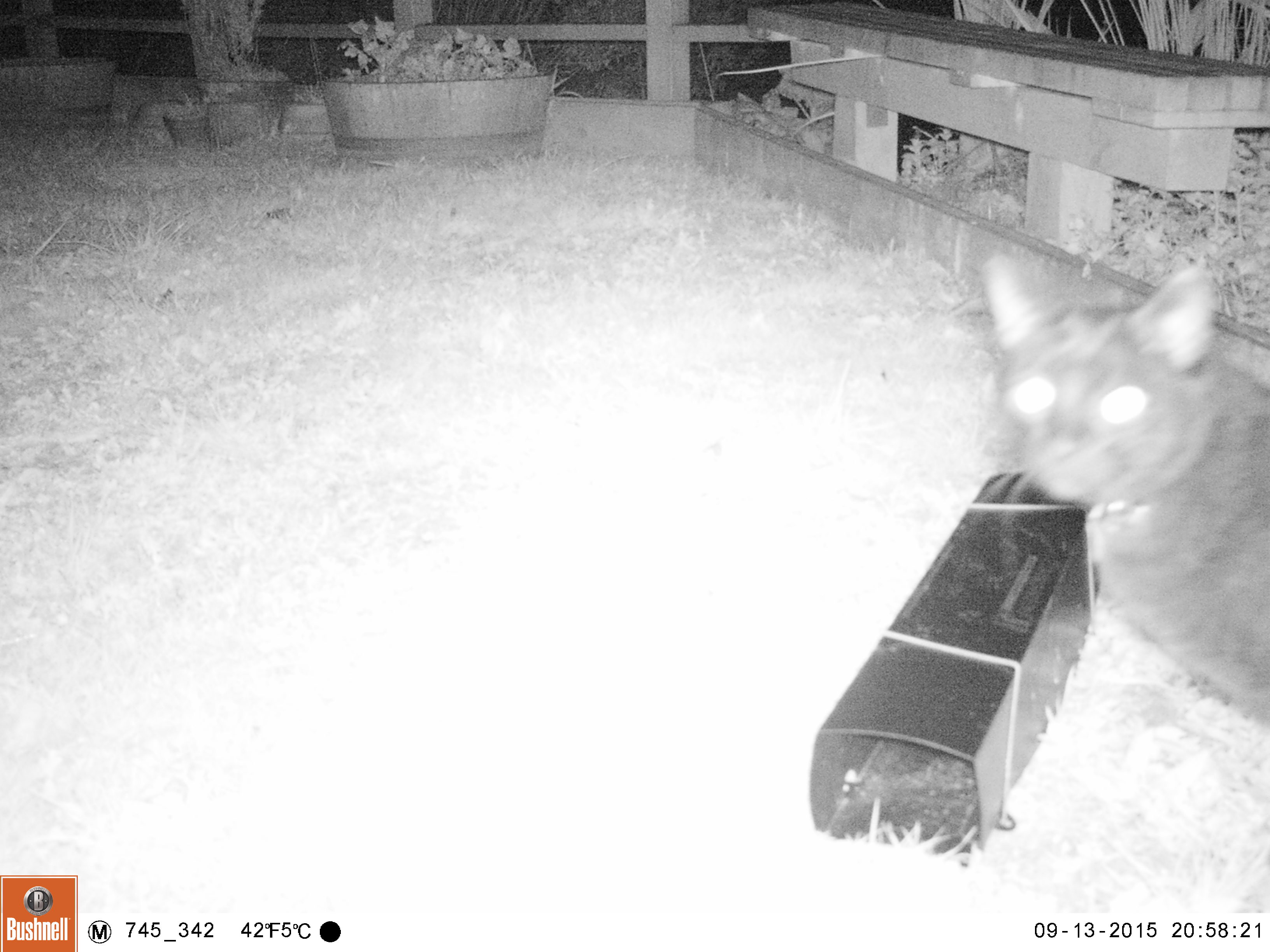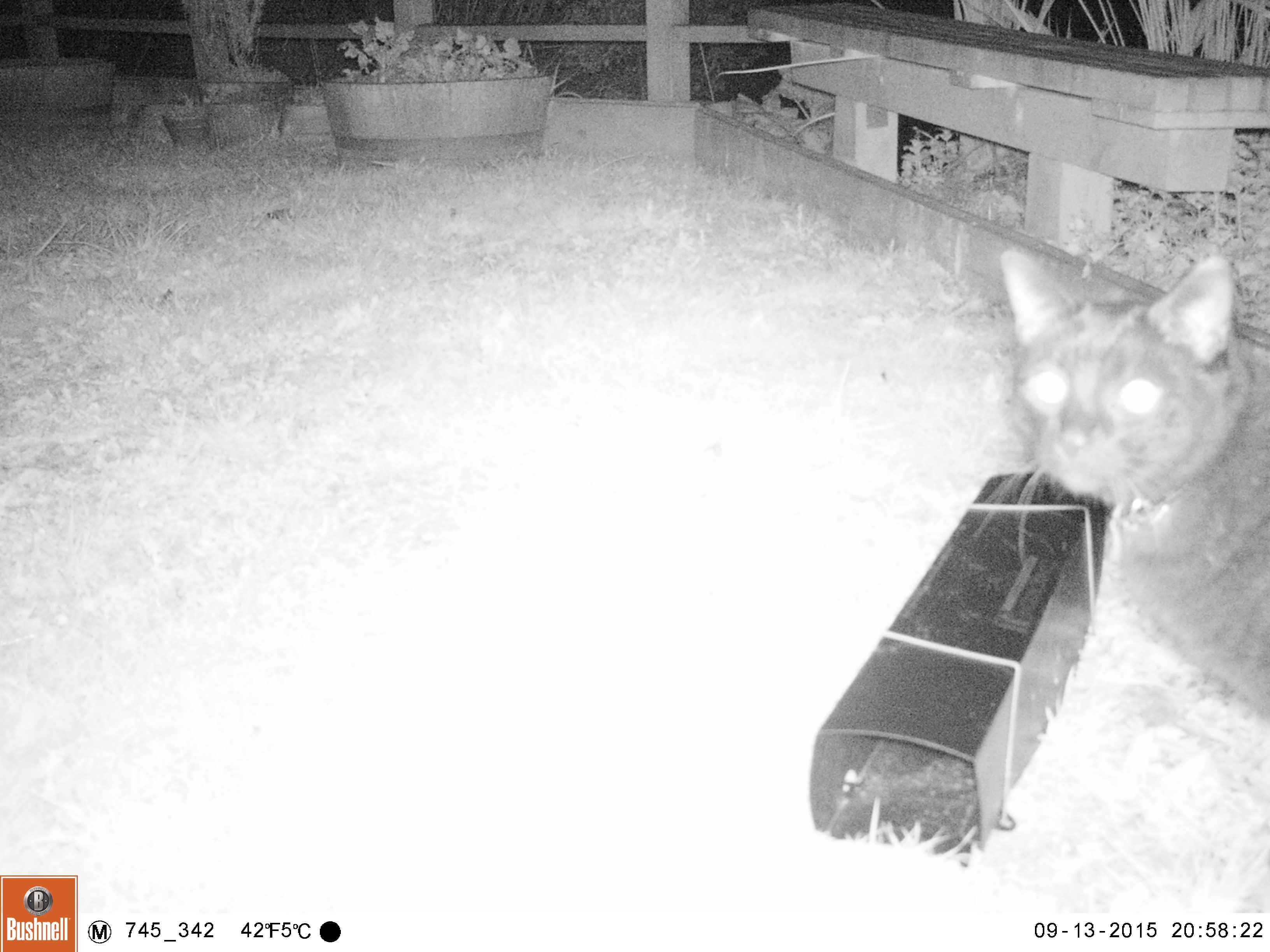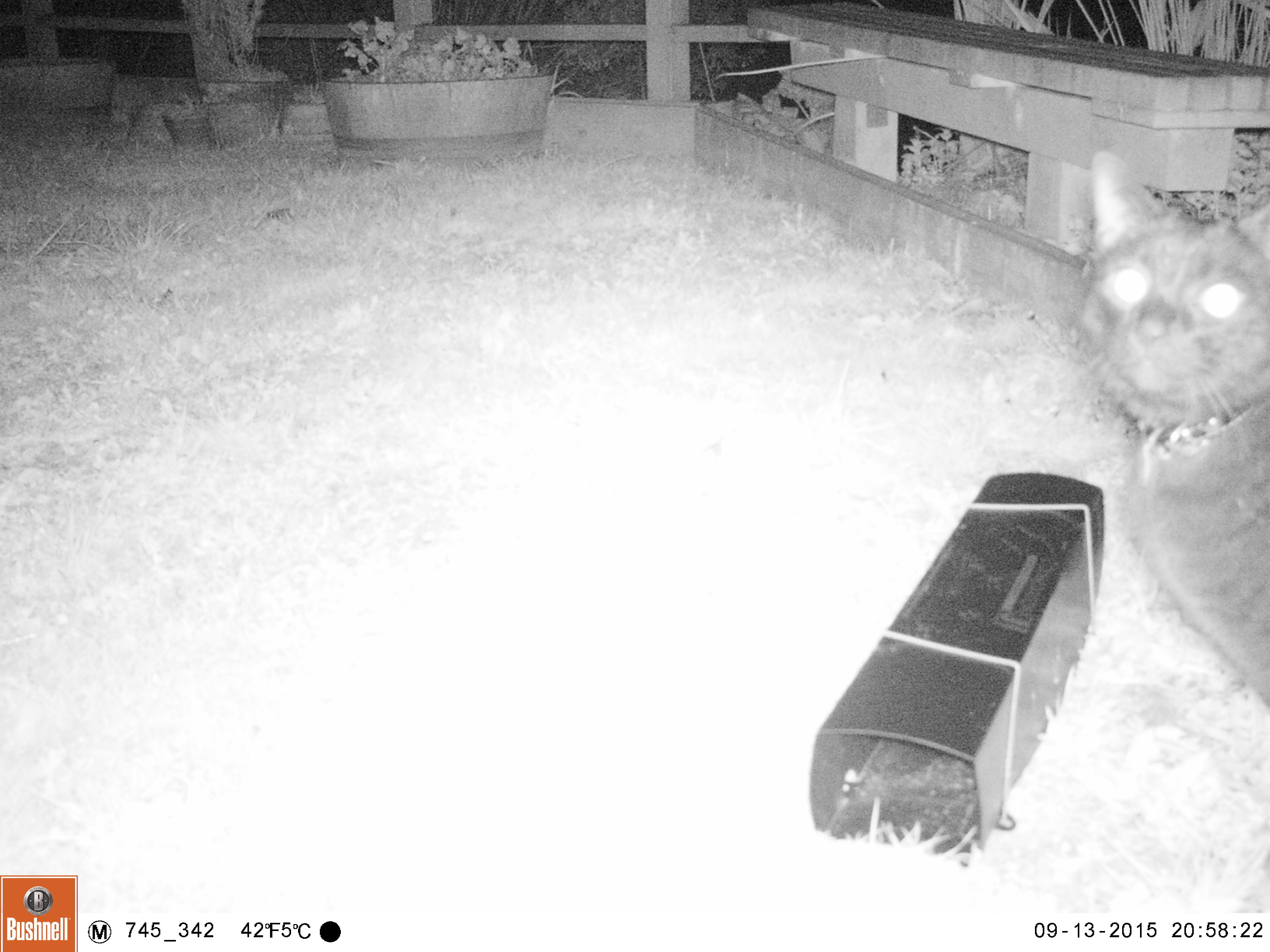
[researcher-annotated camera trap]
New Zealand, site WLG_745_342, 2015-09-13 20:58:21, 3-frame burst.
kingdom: Animalia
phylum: Chordata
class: Mammalia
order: Carnivora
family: Felidae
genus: Felis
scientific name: Felis catus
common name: domestic cat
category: cat